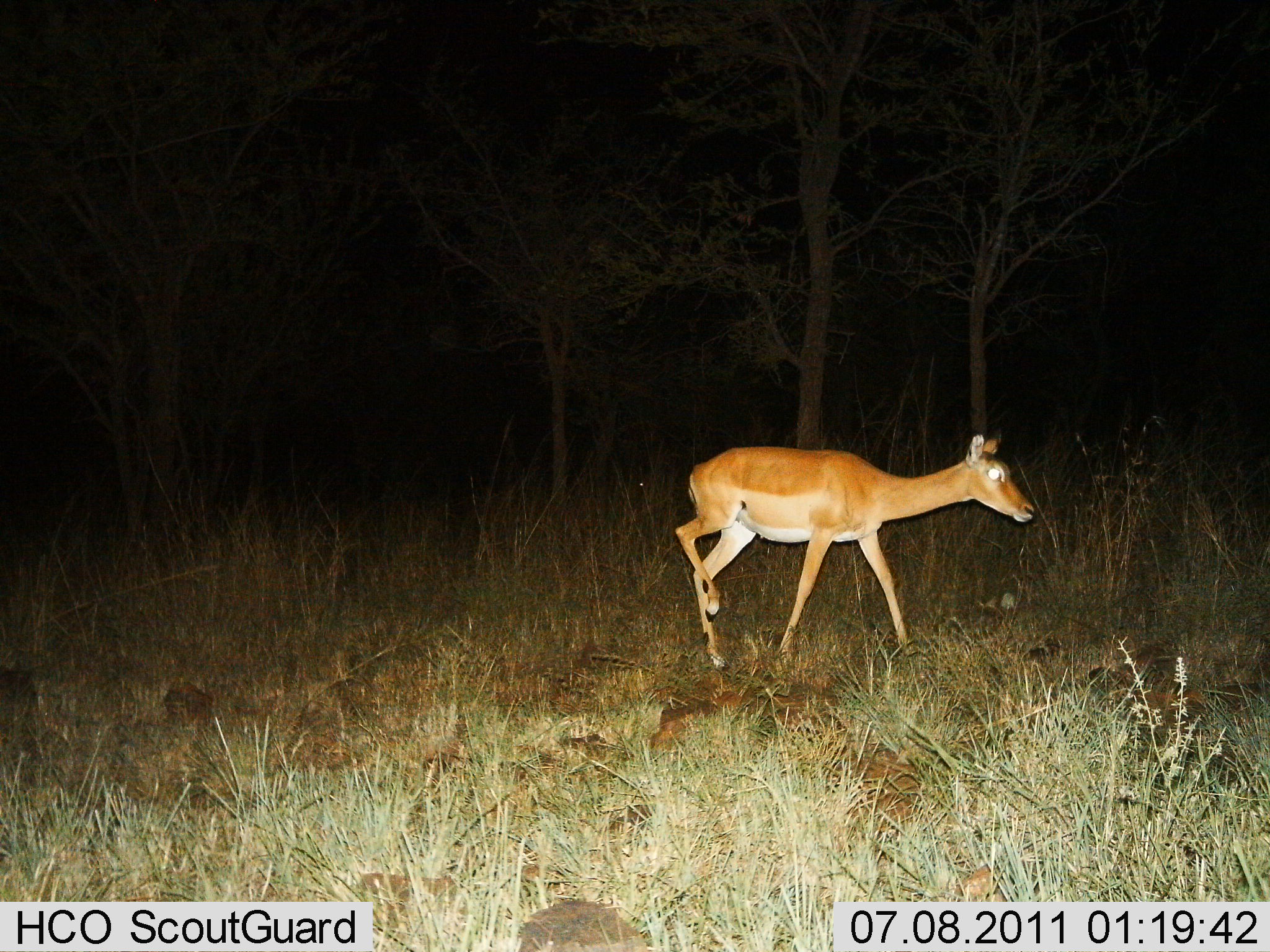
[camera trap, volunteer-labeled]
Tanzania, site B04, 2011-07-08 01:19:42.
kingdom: Animalia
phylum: Chordata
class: Mammalia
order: Artiodactyla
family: Bovidae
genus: Redunca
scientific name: Redunca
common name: reedbuck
Reedbuck (Redunca), count 1. Behavior (volunteer vote fractions): standing 40%, resting 0%, moving 60%, interacting 0%. Young present (vote fraction): 0%. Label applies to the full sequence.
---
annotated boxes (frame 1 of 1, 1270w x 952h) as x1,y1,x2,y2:
animal: 668,429,1036,675